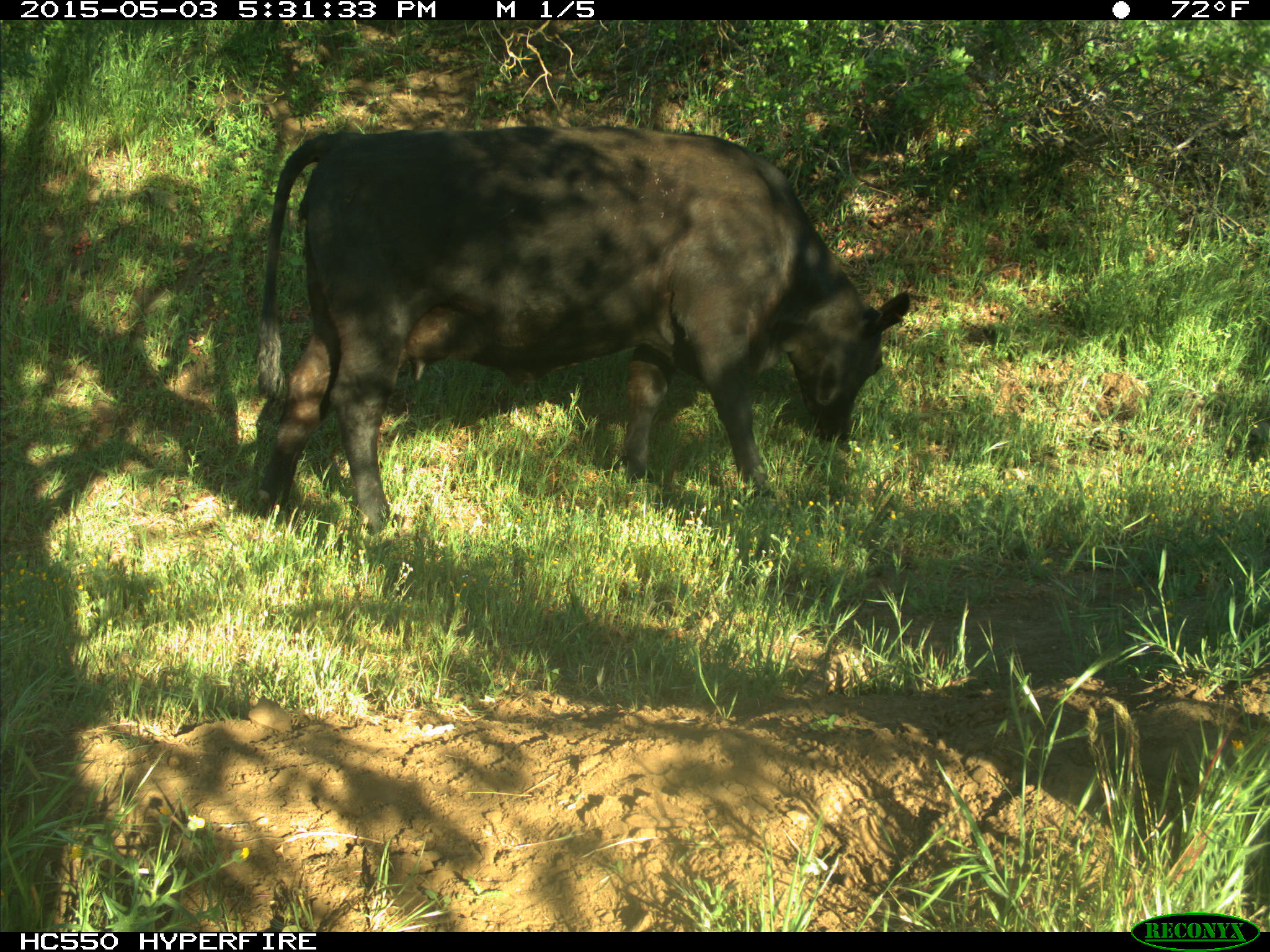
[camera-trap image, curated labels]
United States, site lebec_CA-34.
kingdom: Animalia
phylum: Chordata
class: Mammalia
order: Artiodactyla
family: Bovidae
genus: Bos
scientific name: Bos taurus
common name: domestic cow